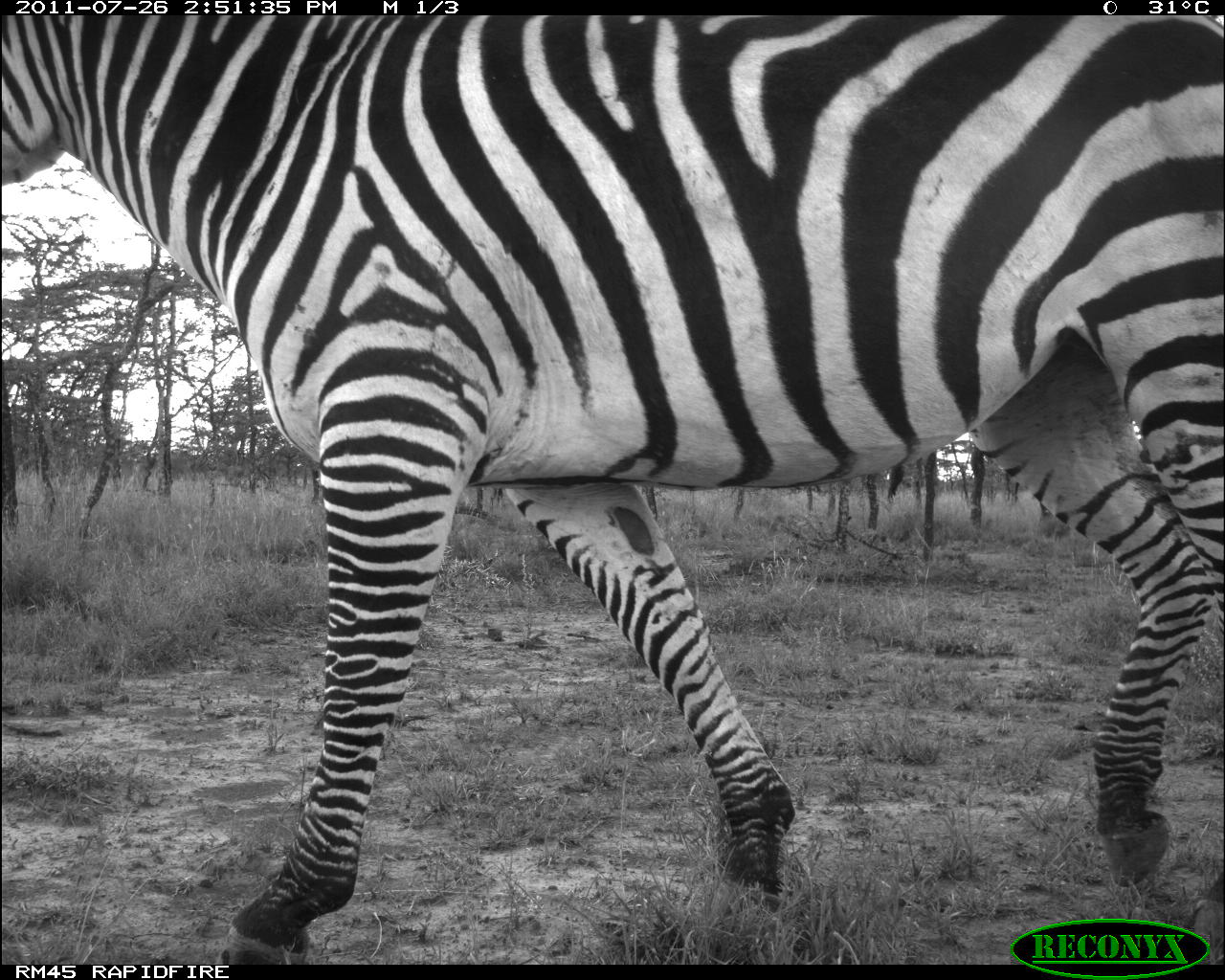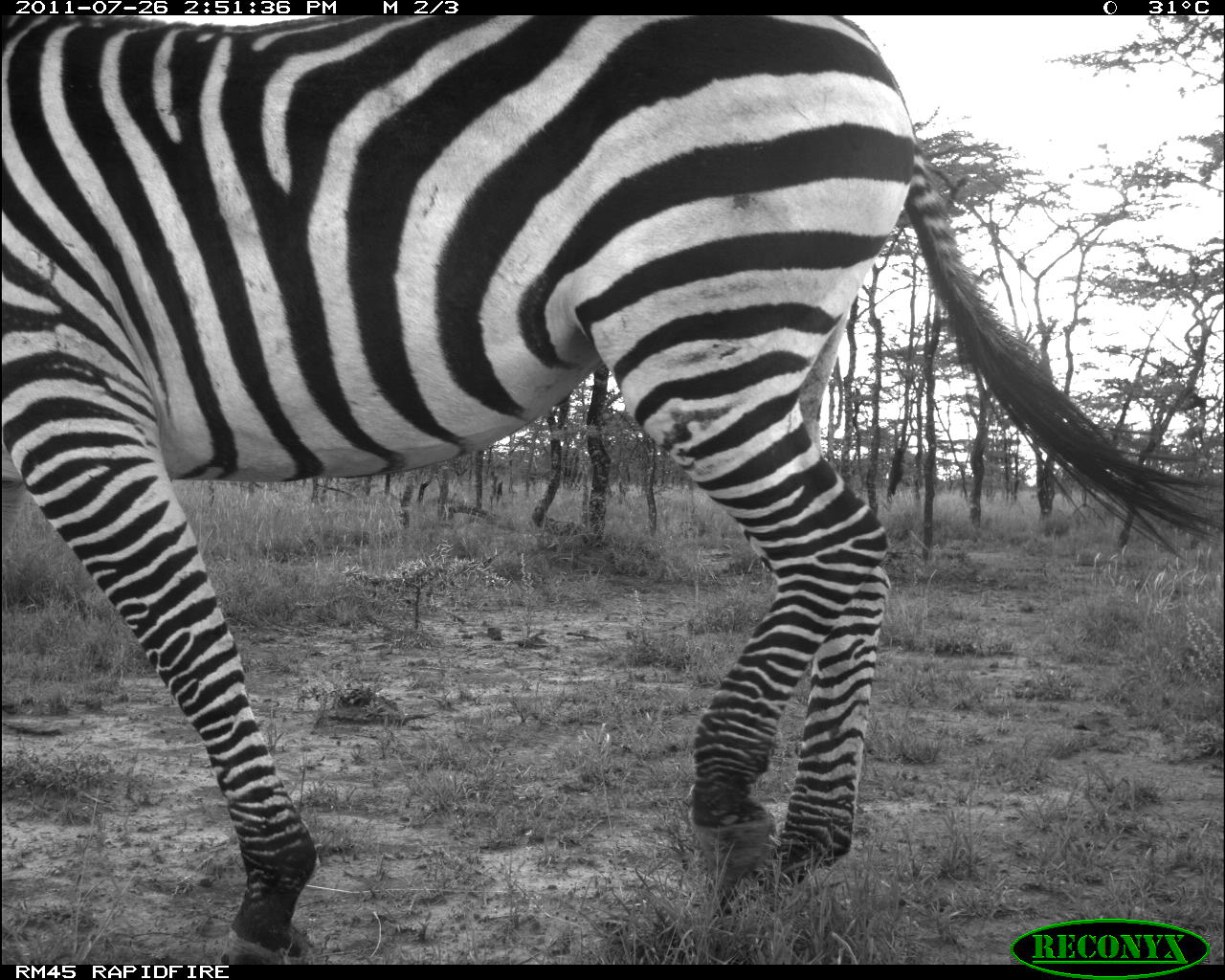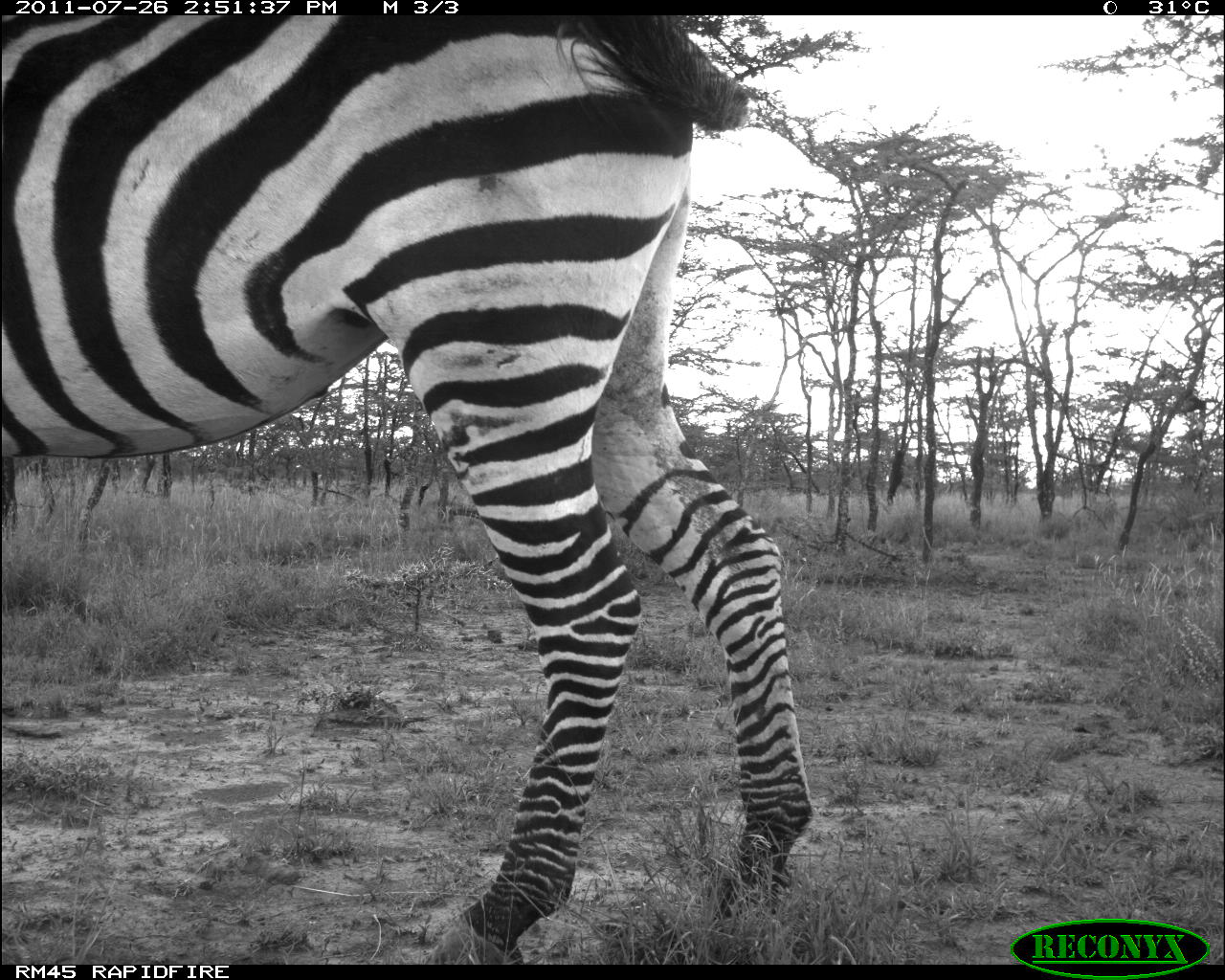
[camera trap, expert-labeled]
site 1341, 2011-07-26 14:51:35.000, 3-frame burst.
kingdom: Animalia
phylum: Chordata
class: Mammalia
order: Perissodactyla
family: Equidae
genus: Equus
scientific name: Equus quagga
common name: plains zebra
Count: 1.